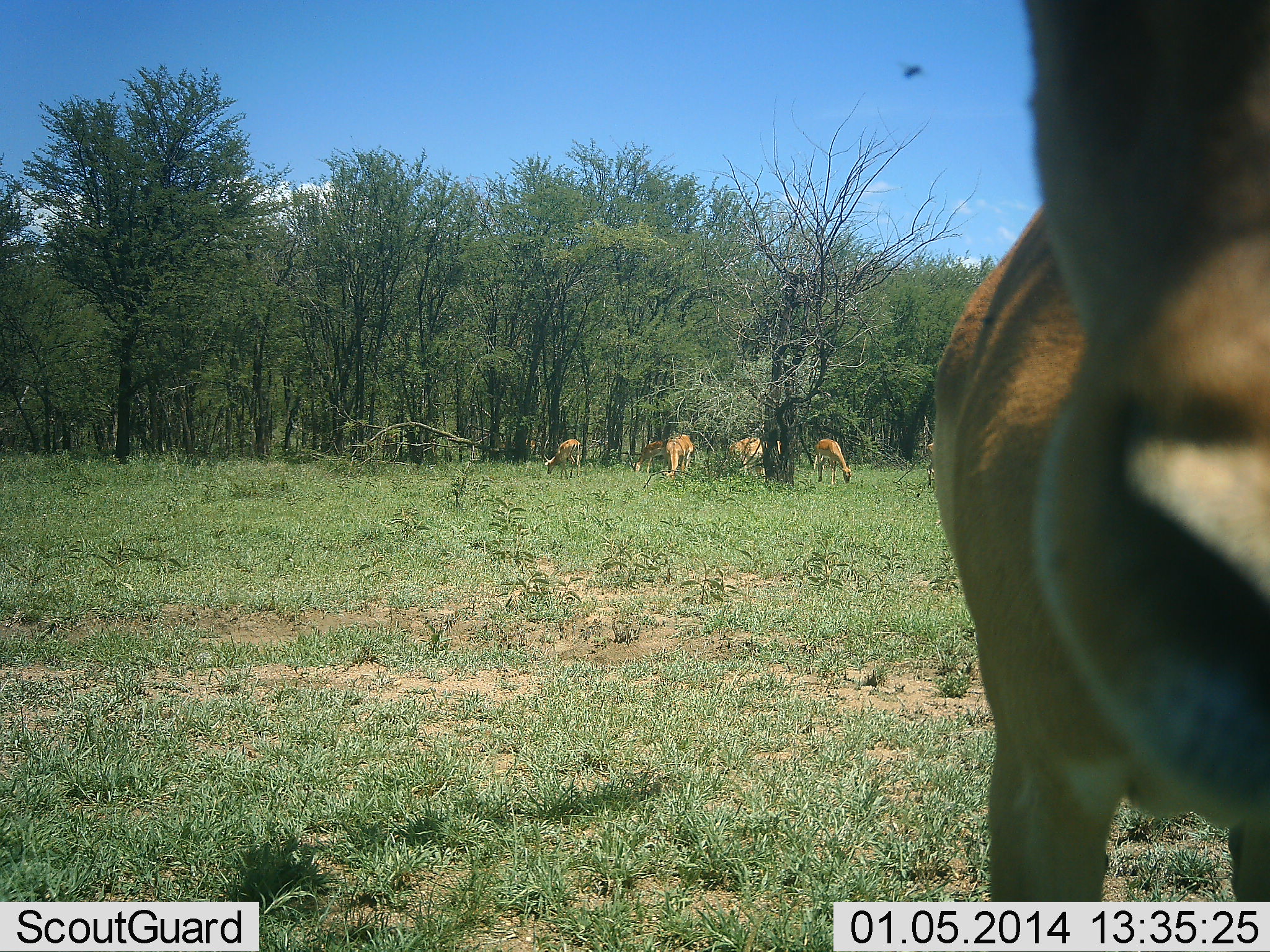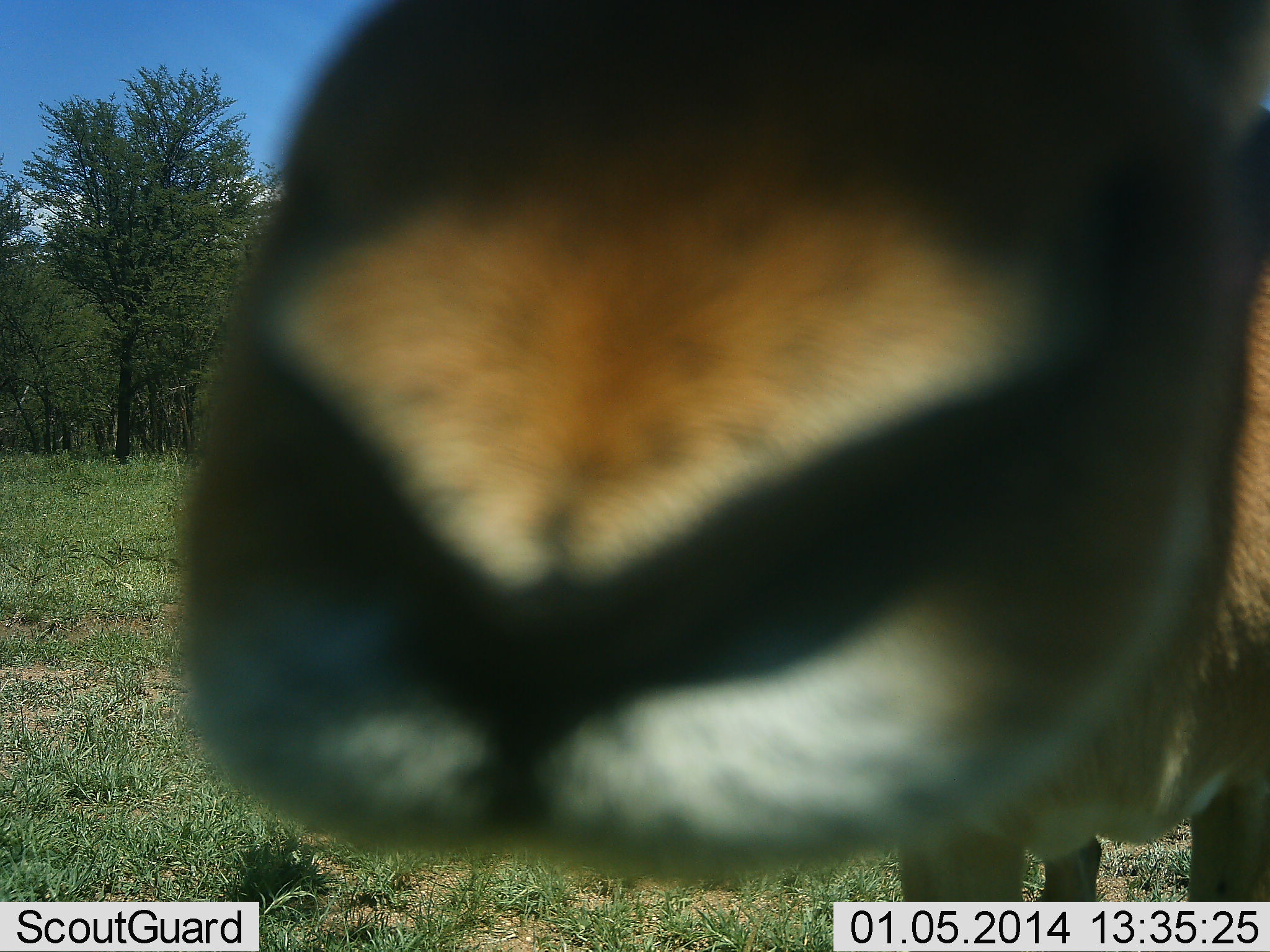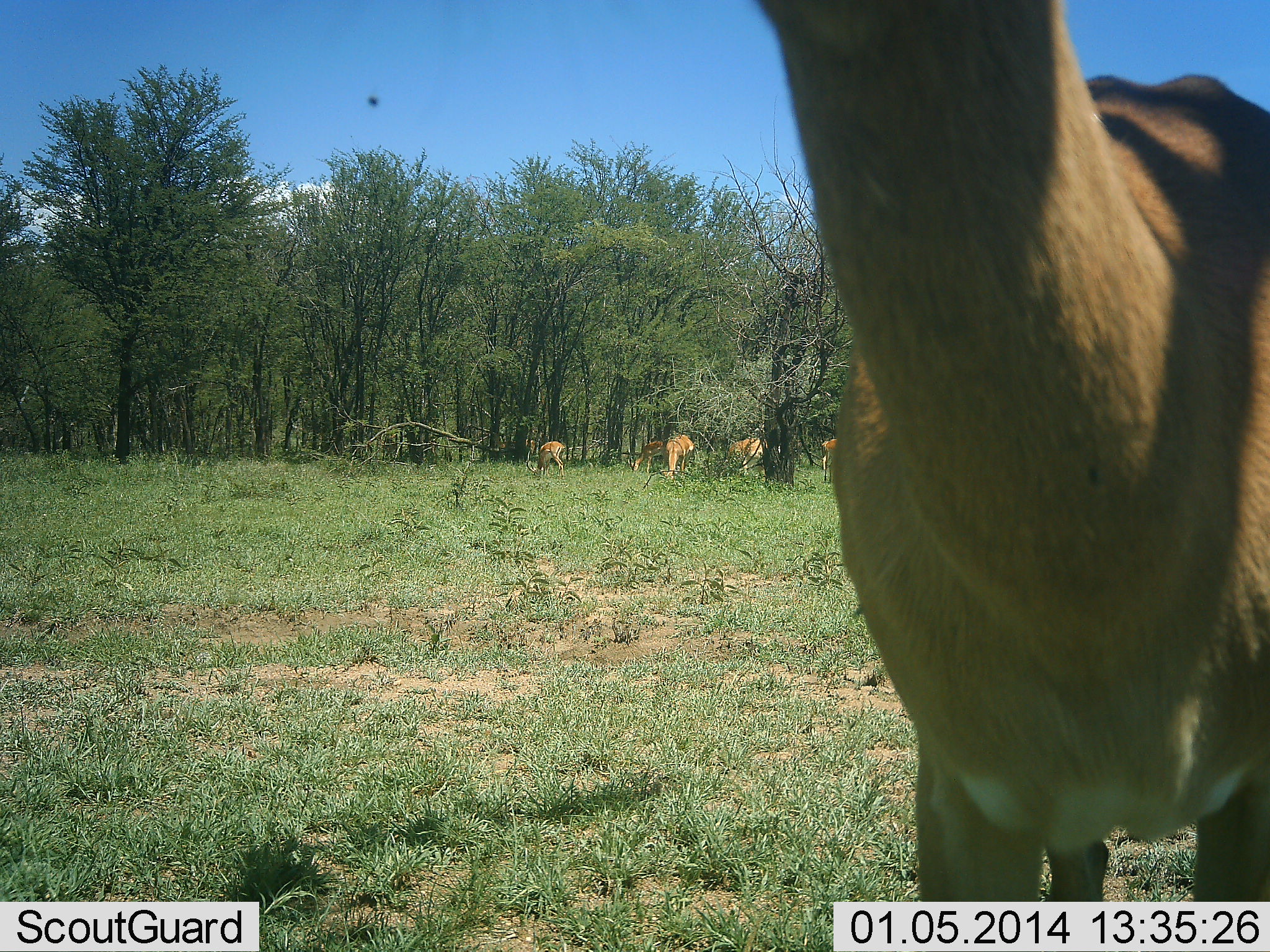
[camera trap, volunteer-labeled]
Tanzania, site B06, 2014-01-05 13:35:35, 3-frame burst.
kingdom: Animalia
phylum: Chordata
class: Mammalia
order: Artiodactyla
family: Bovidae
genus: Aepyceros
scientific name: Aepyceros melampus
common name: impala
Impala (Aepyceros melampus), count 7. Behavior (volunteer vote fractions): standing 78%, resting 0%, moving 11%, interacting 11%. Young present (vote fraction): 0%. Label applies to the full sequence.